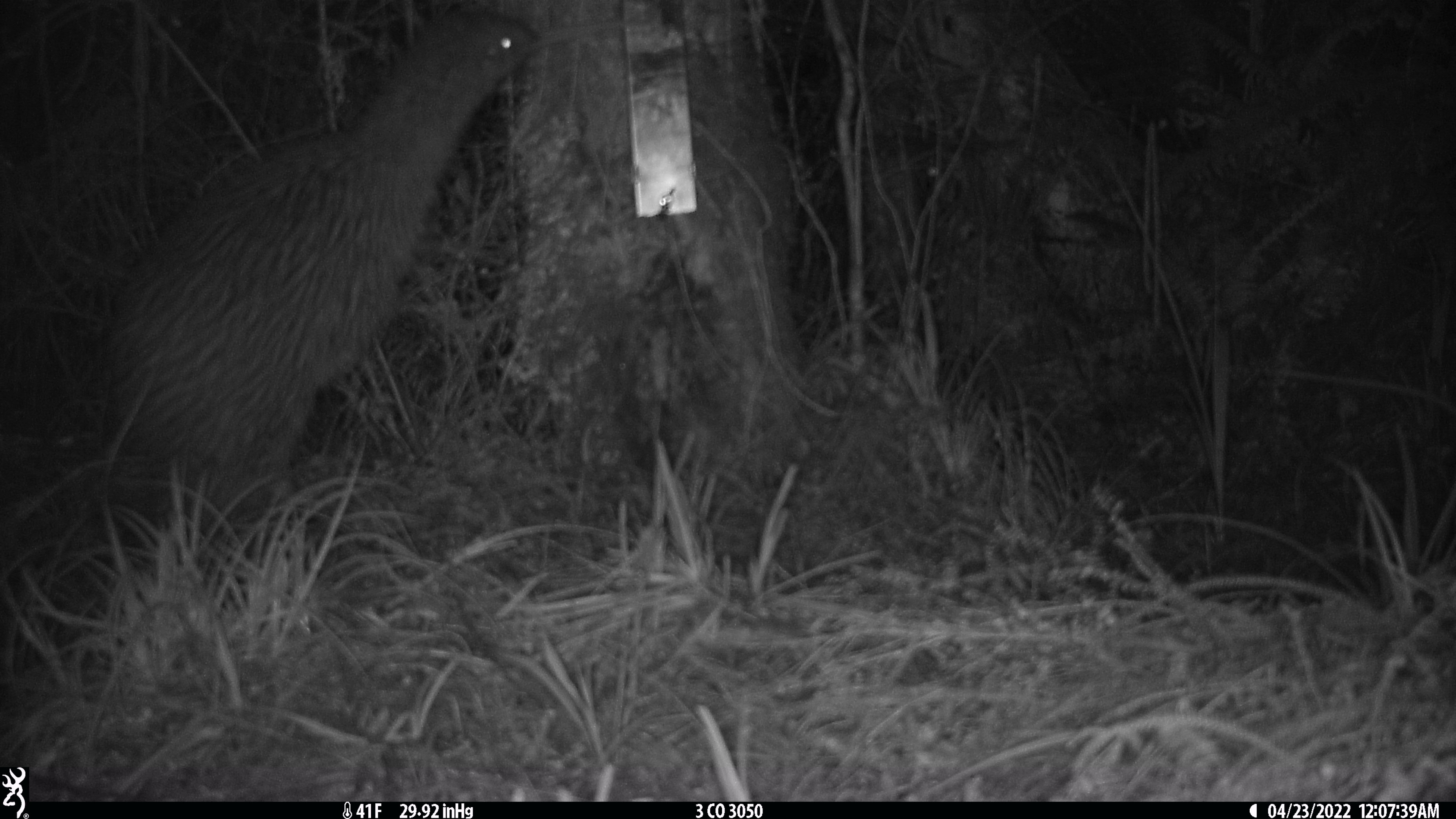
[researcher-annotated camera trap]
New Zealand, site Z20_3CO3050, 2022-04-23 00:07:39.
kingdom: Animalia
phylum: Chordata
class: Aves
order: Apterygiformes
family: Apterygidae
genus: Apteryx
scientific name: Apteryx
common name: kiwi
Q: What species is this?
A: Kiwi (Apteryx).